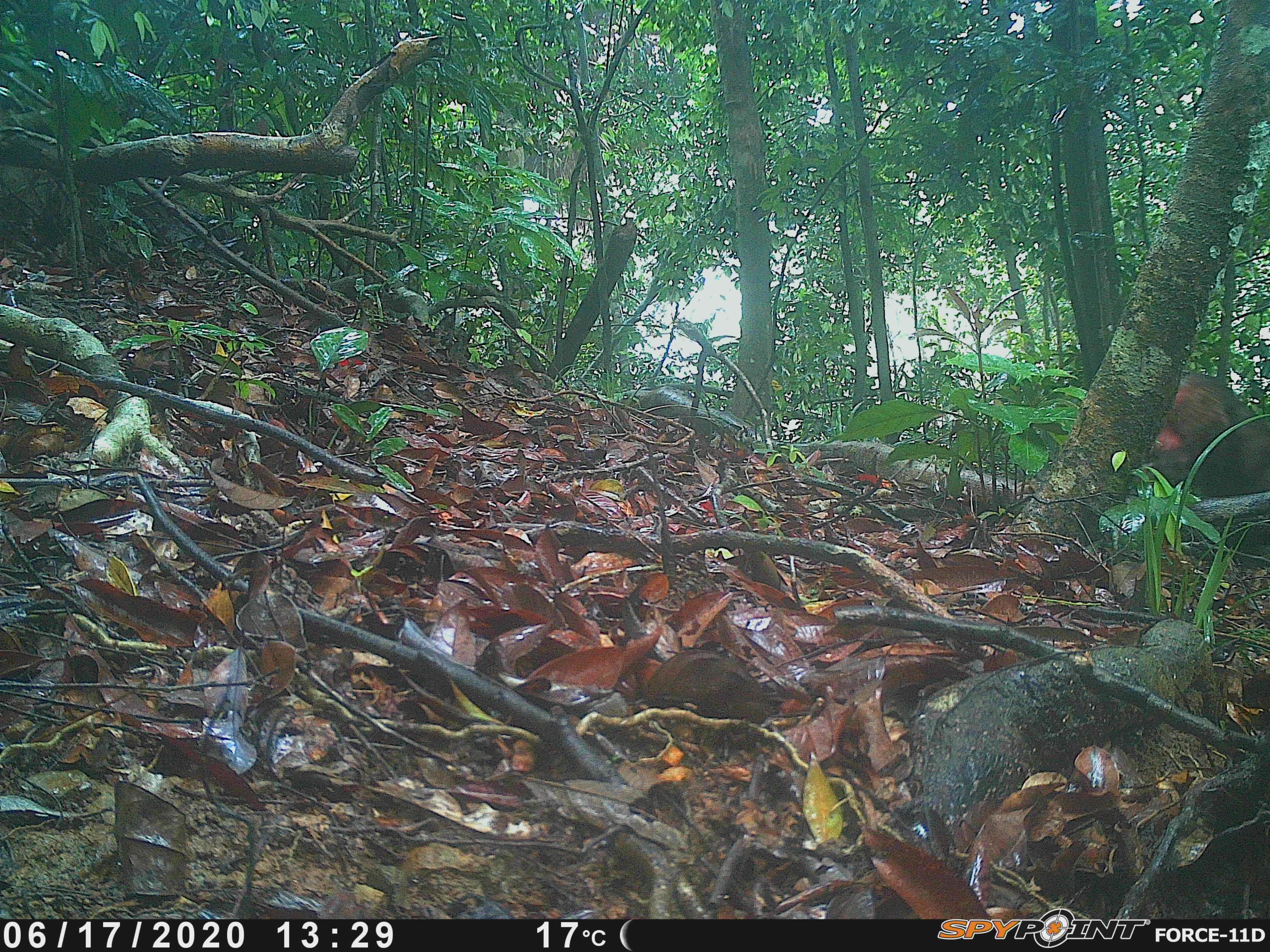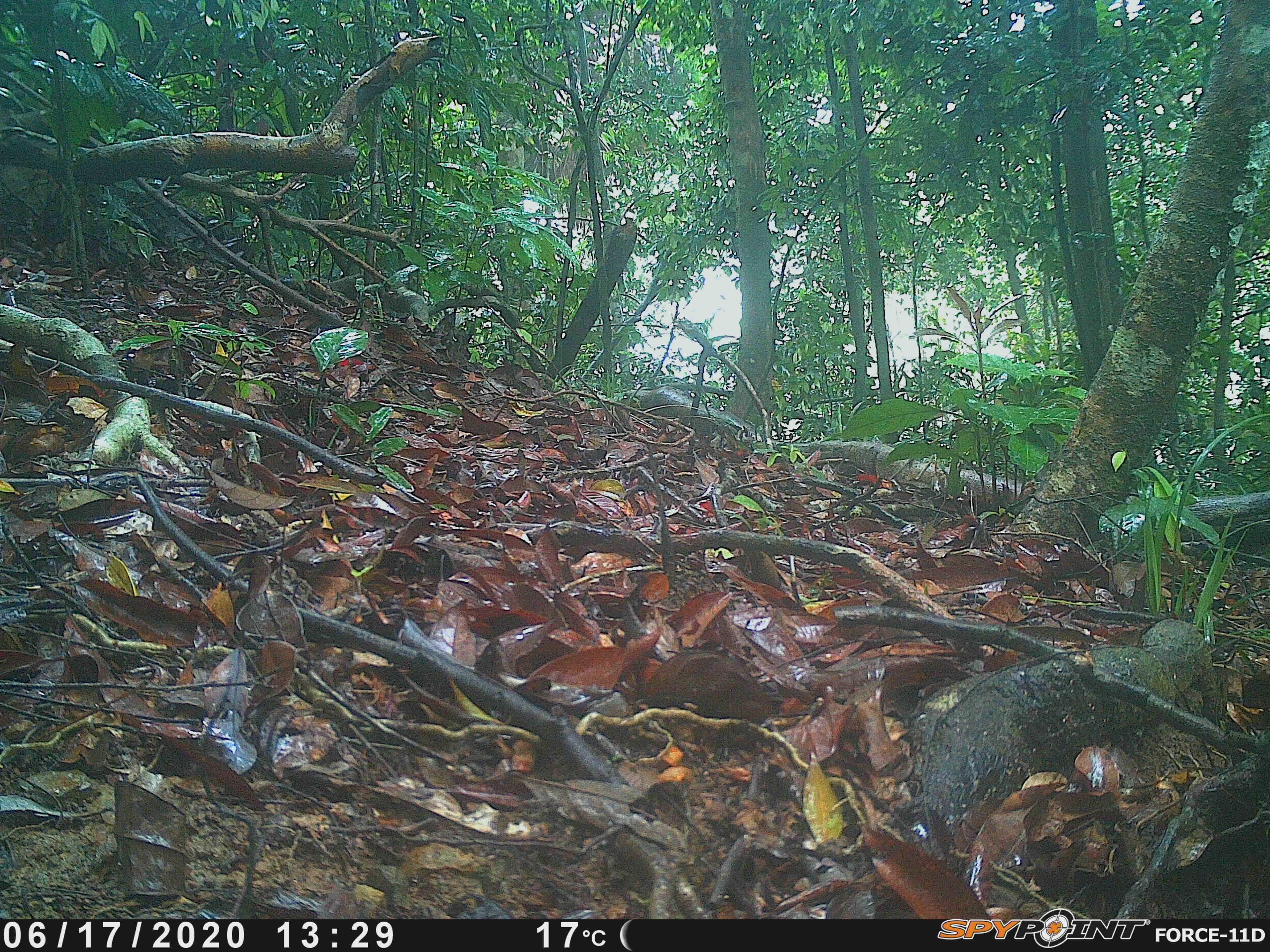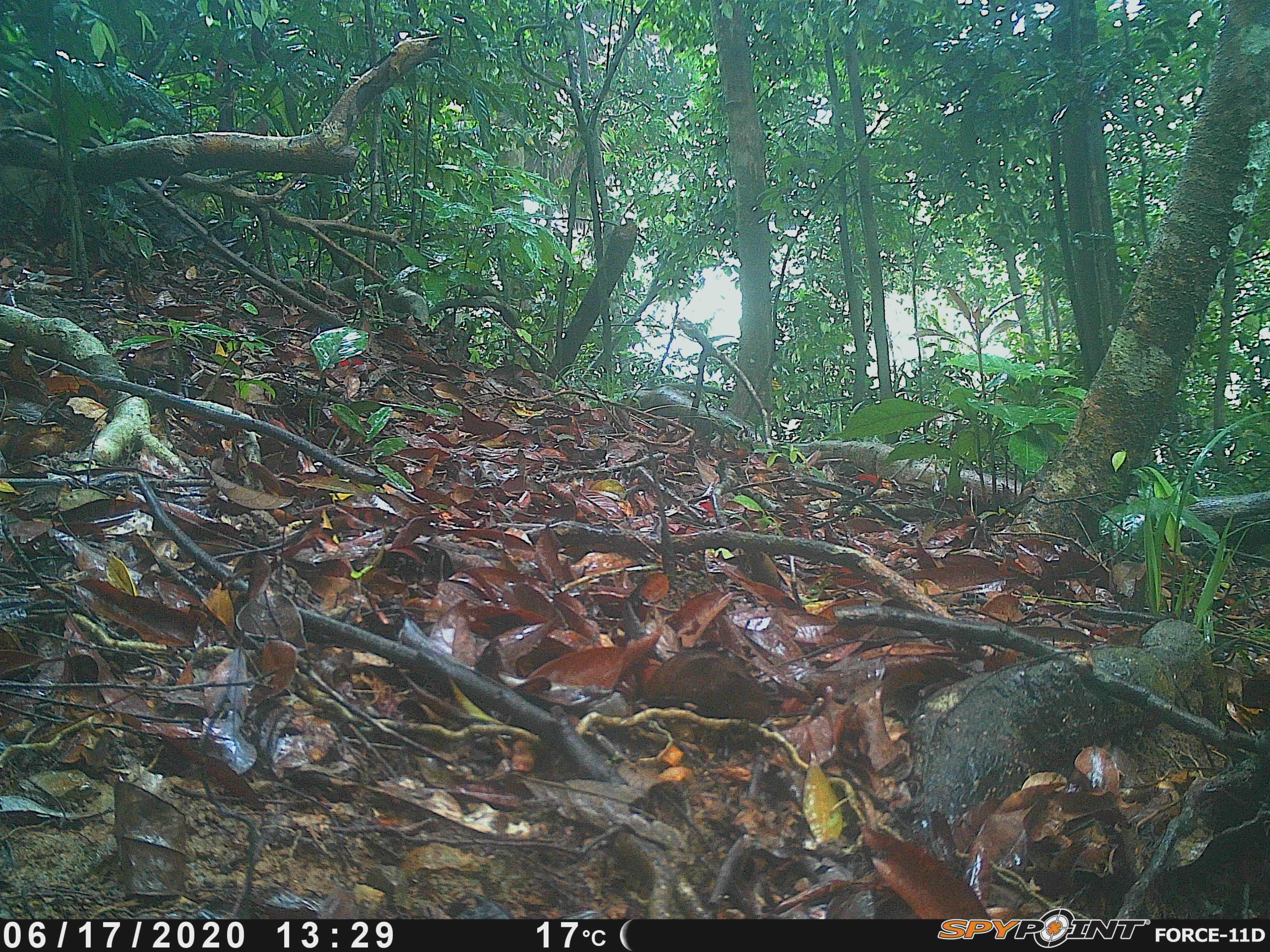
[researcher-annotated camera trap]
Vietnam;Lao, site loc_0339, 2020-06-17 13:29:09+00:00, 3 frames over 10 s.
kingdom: Animalia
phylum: Chordata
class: Mammalia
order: Primates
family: Cercopithecidae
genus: Macaca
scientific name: Macaca arctoides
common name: stump-tailed macaque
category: stump tailed macaque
Stump tailed macaque (stump-tailed macaque) (Macaca arctoides). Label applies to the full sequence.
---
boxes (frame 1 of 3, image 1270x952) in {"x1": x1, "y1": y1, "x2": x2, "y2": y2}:
stump tailed macaque: {"x1": 1140, "y1": 369, "x2": 1270, "y2": 494}